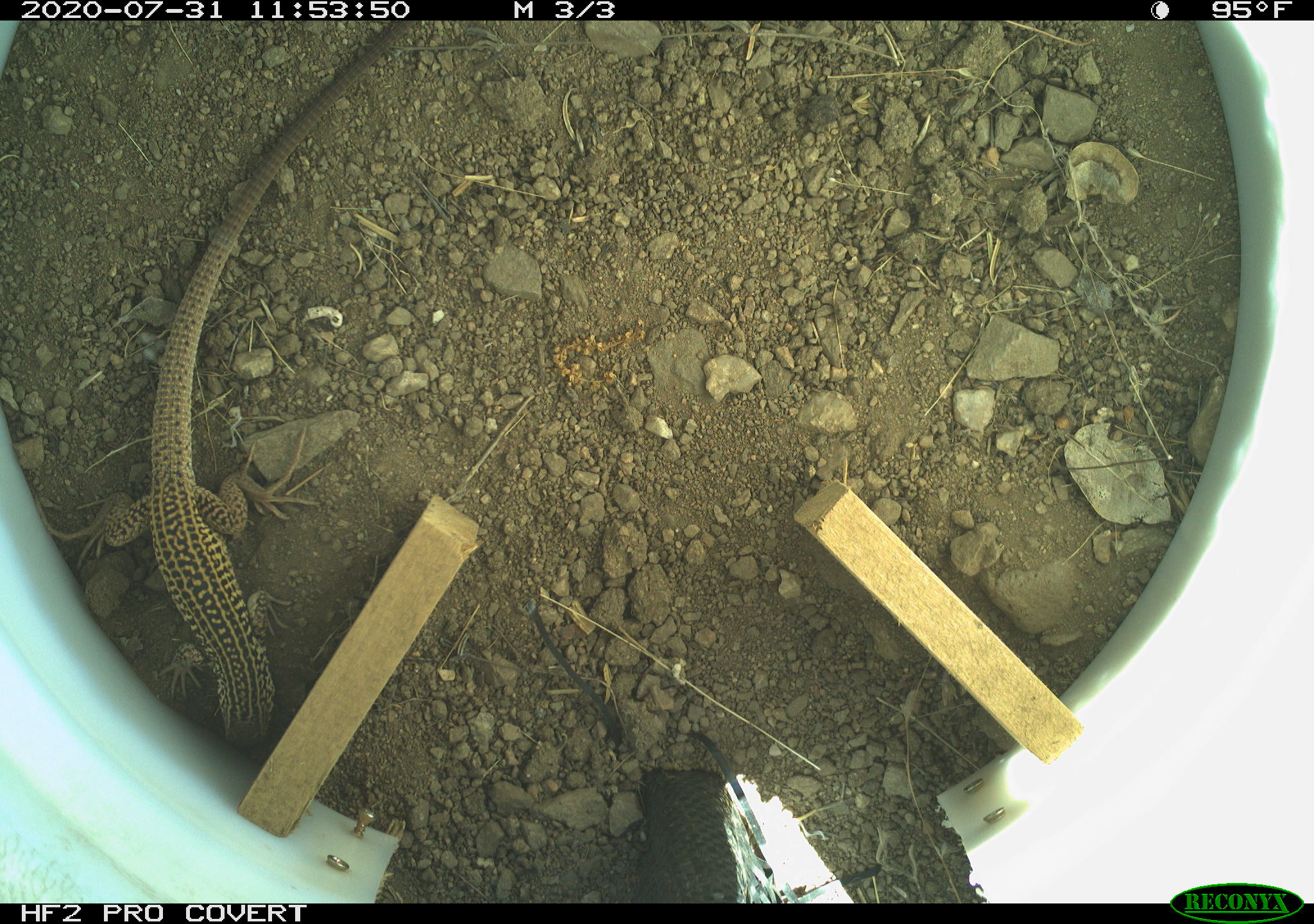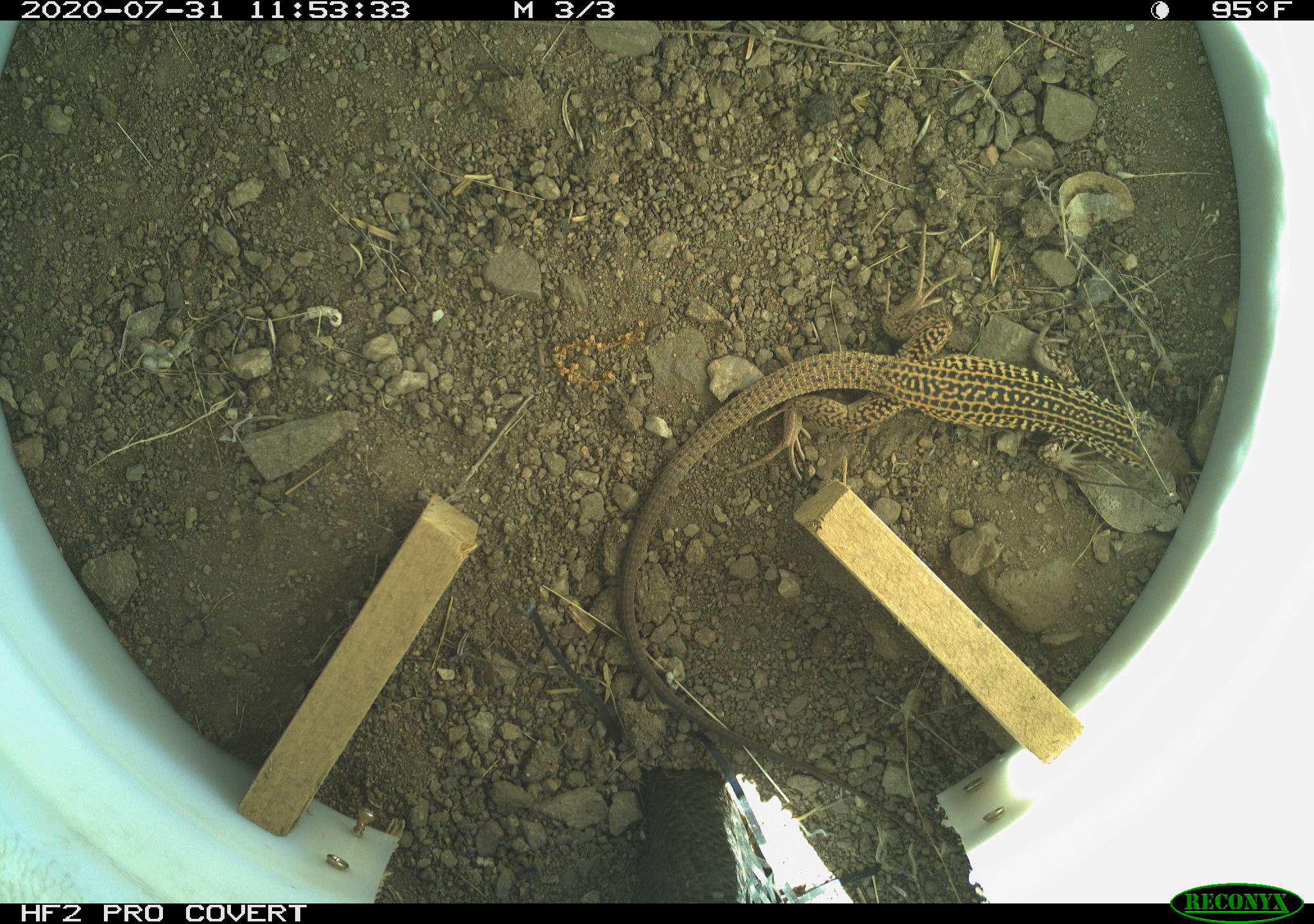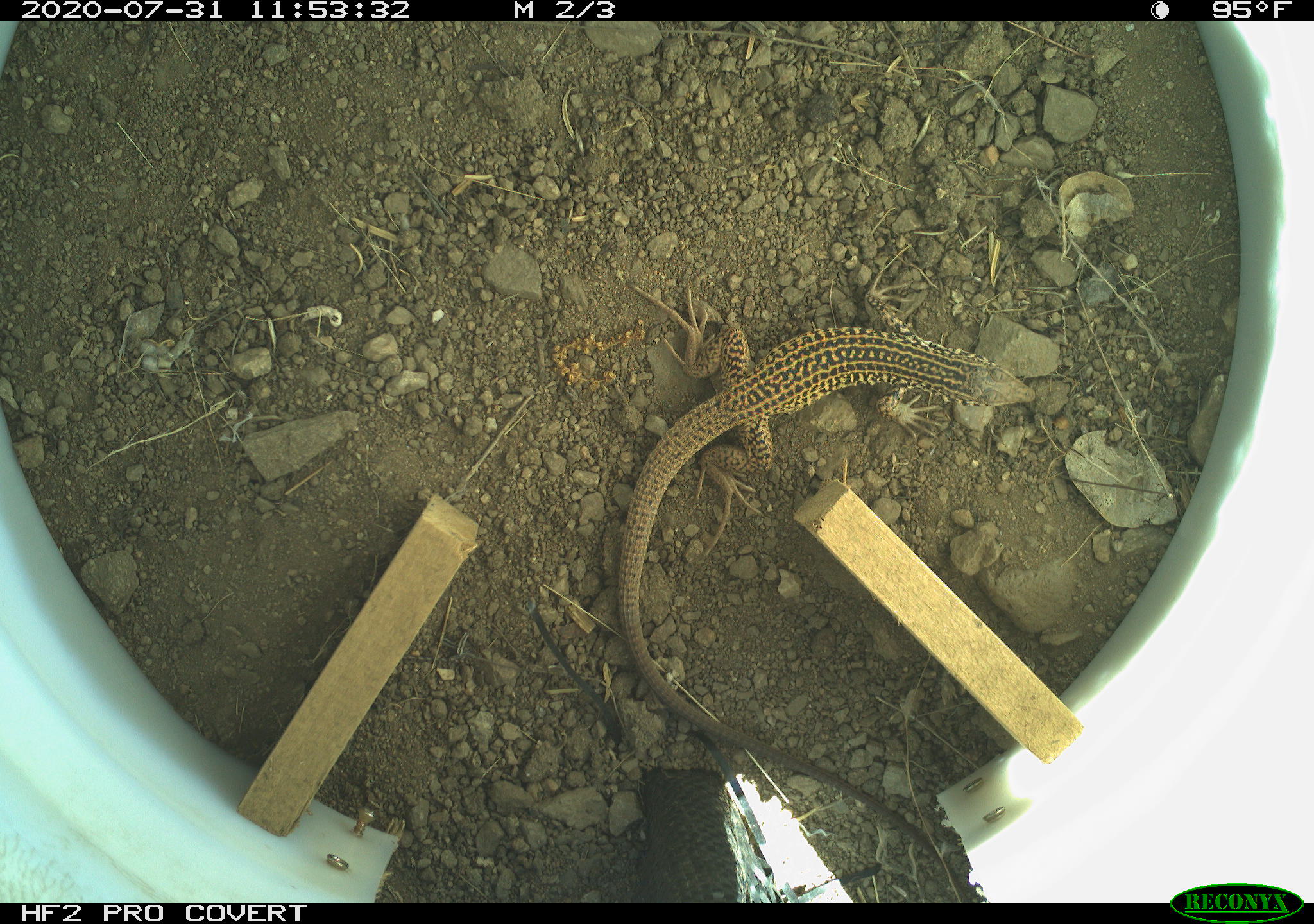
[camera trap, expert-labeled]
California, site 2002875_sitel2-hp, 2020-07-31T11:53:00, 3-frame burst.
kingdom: Animalia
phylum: Chordata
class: Reptilia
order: Squamata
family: Teiidae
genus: Aspidoscelis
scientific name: Aspidoscelis tigris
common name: western whiptail